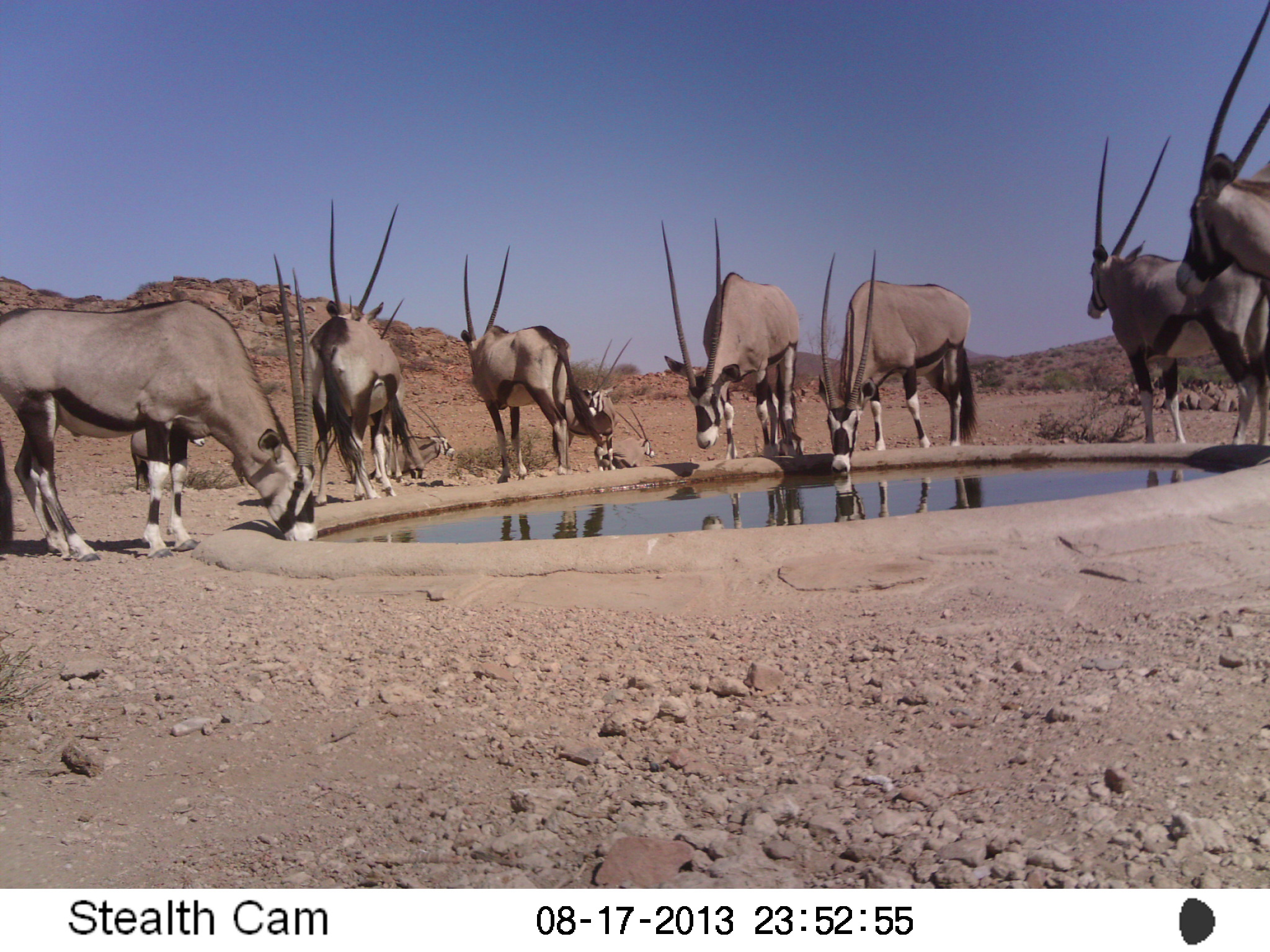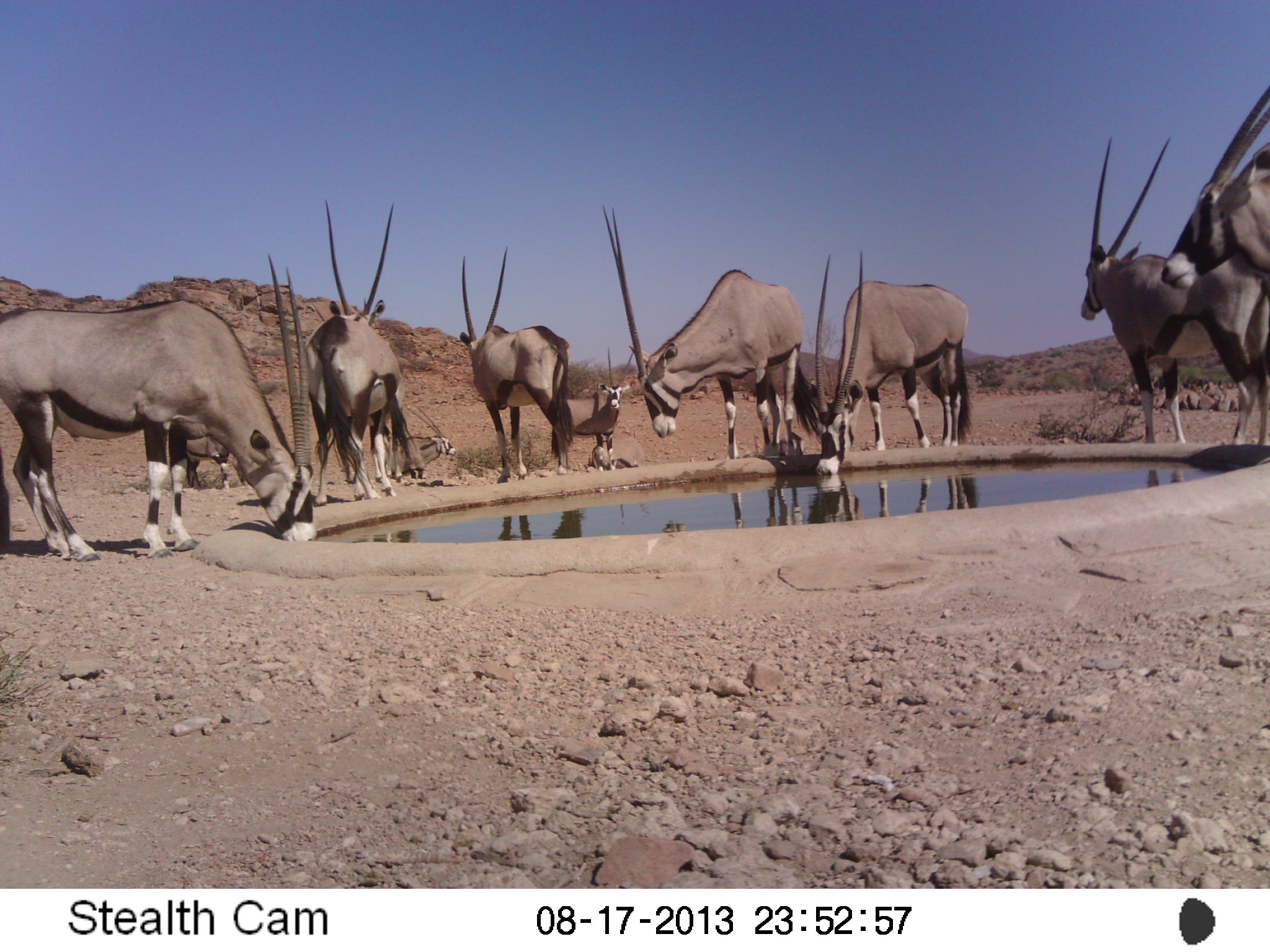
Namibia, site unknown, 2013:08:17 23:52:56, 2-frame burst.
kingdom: Animalia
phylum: Chordata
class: Mammalia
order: Artiodactyla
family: Bovidae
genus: Oryx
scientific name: Oryx gazella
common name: gemsbok